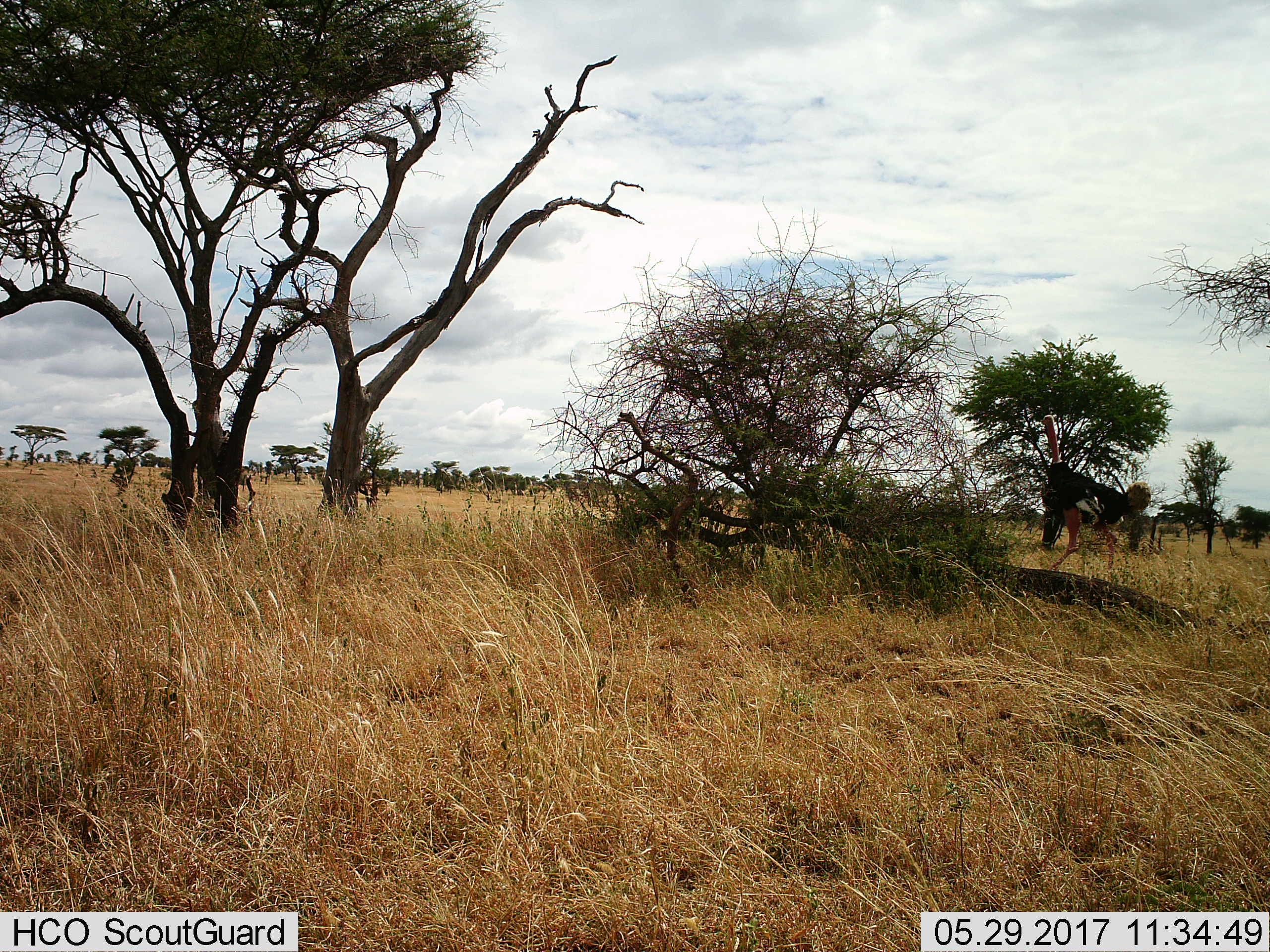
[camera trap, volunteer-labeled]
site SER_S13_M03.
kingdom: Animalia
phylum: Chordata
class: Aves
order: Struthioniformes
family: Struthionidae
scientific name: Struthionidae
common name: ostrich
Ostrich (Struthionidae), count 1. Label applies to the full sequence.